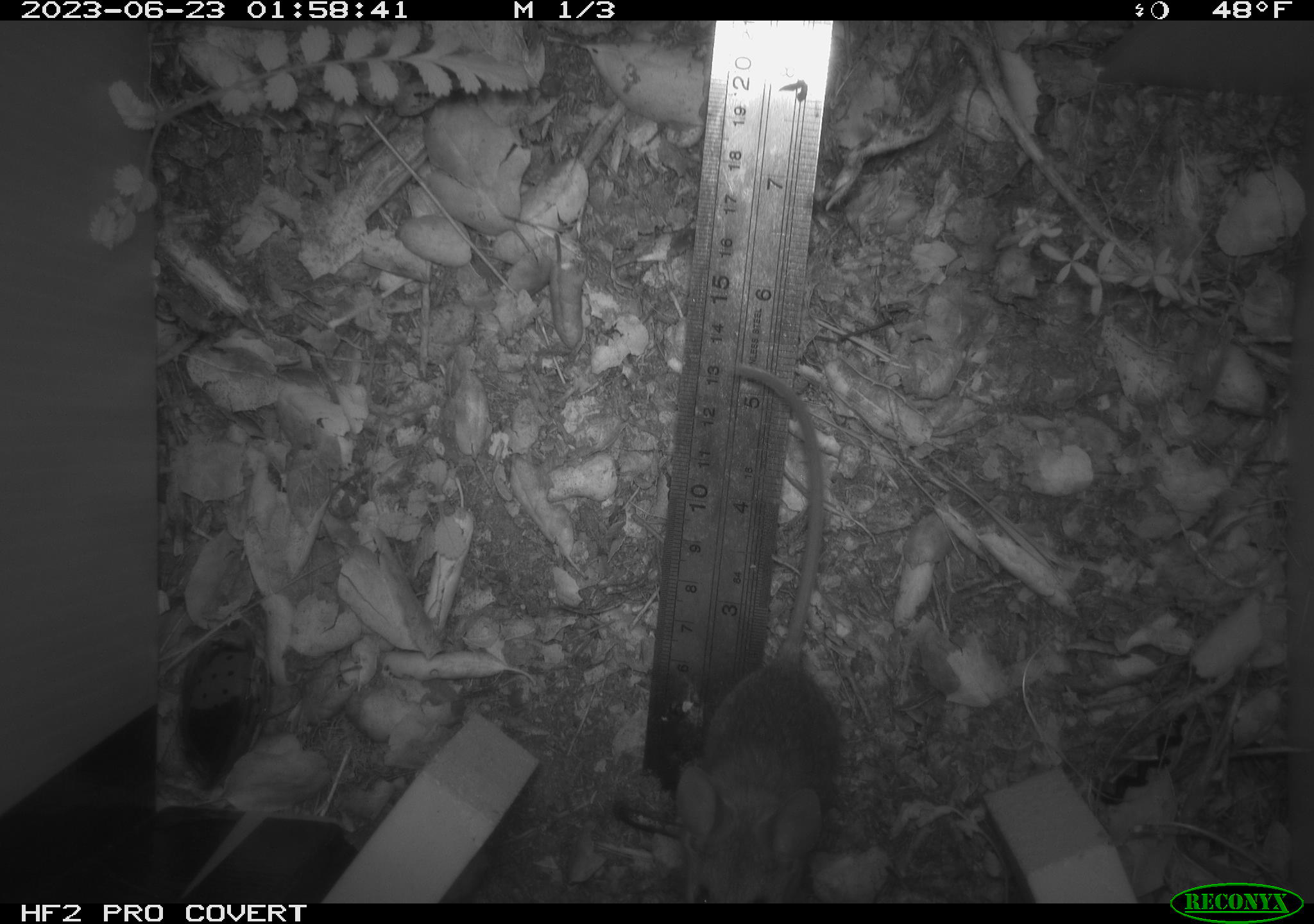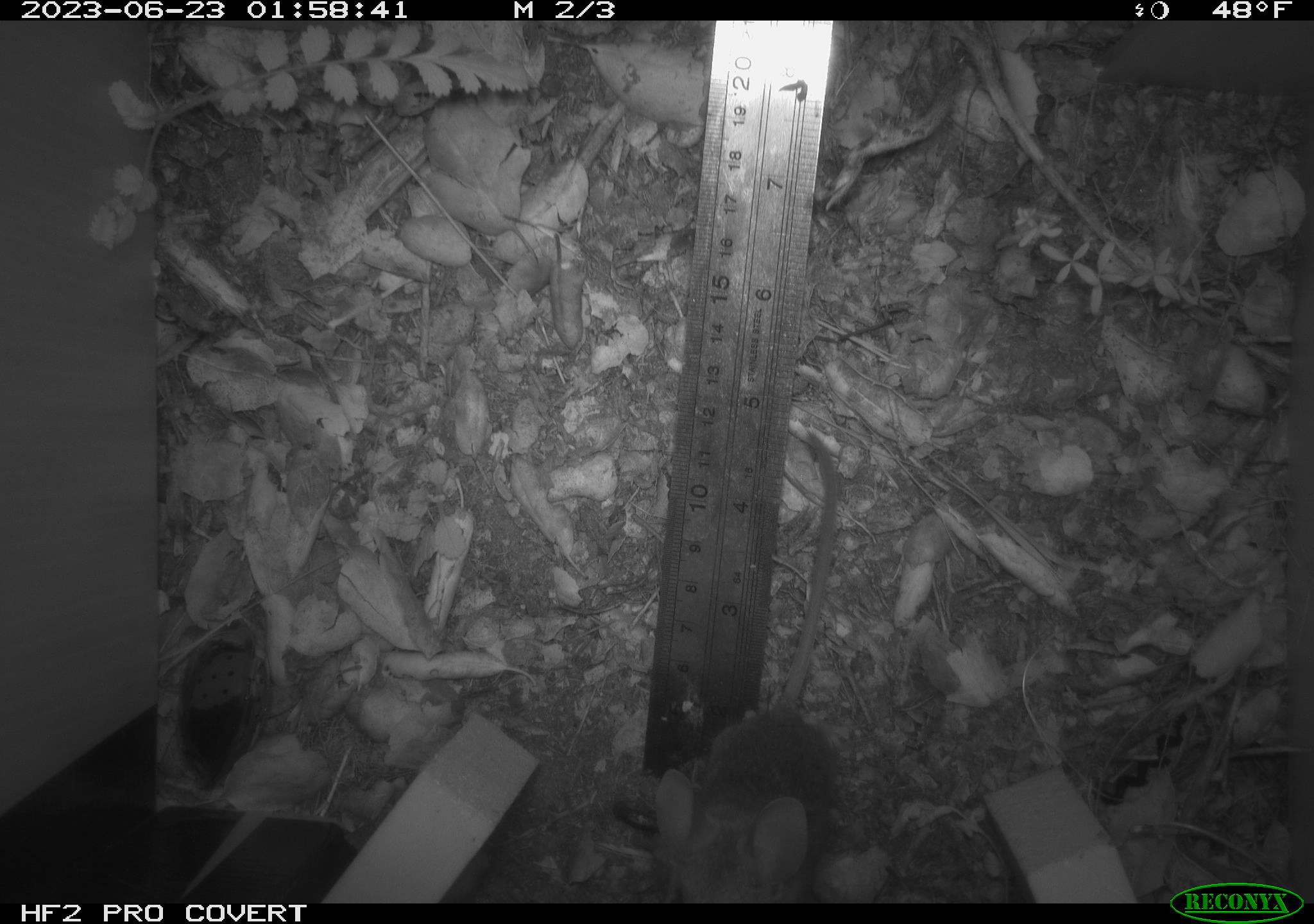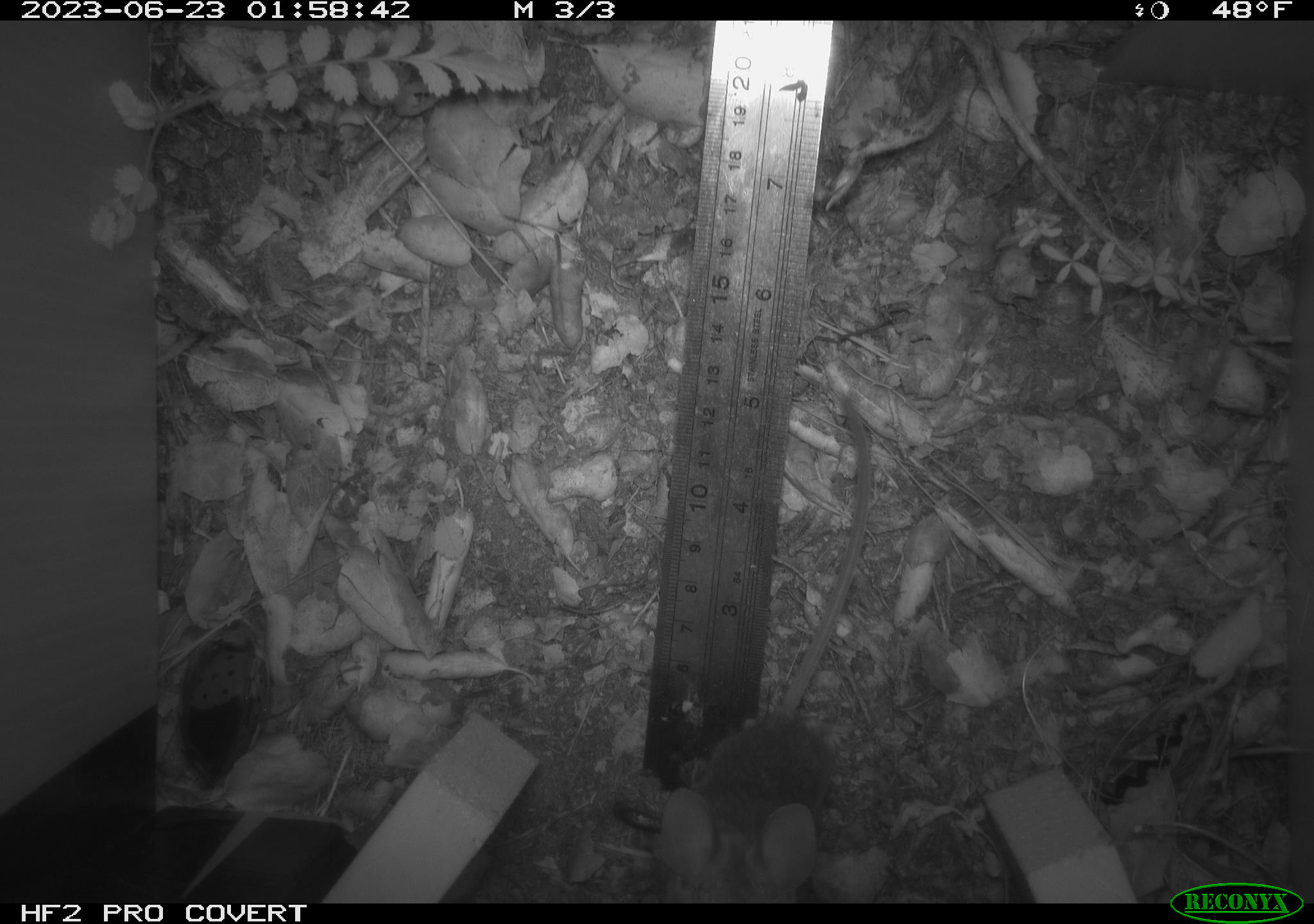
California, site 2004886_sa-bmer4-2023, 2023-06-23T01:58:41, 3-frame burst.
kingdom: Animalia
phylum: Chordata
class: Mammalia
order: Rodentia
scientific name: Rodentia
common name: mouse species